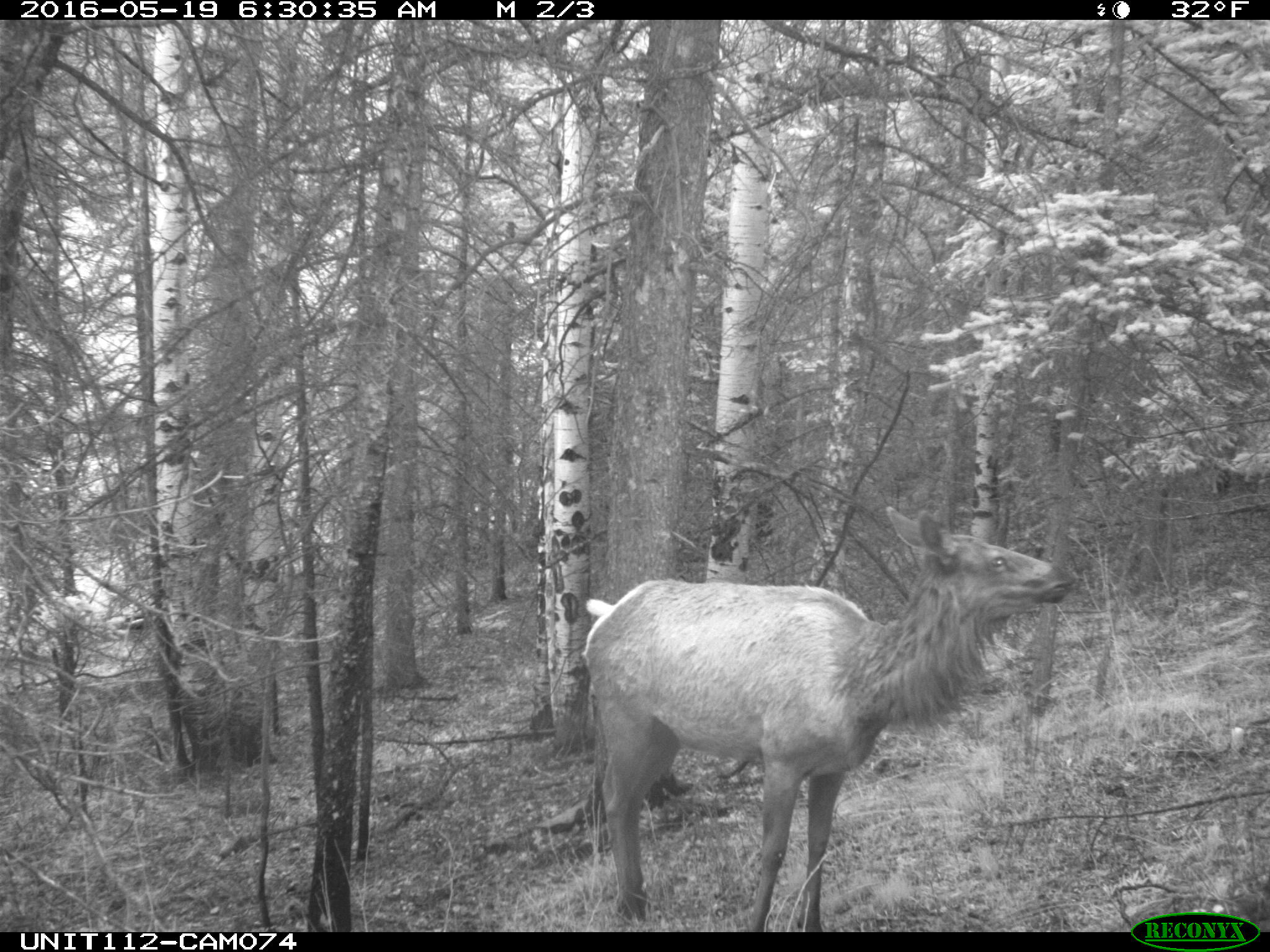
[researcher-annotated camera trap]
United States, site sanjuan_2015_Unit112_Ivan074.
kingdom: Animalia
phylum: Chordata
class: Mammalia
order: Artiodactyla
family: Cervidae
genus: Cervus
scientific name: Cervus elaphus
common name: red deer